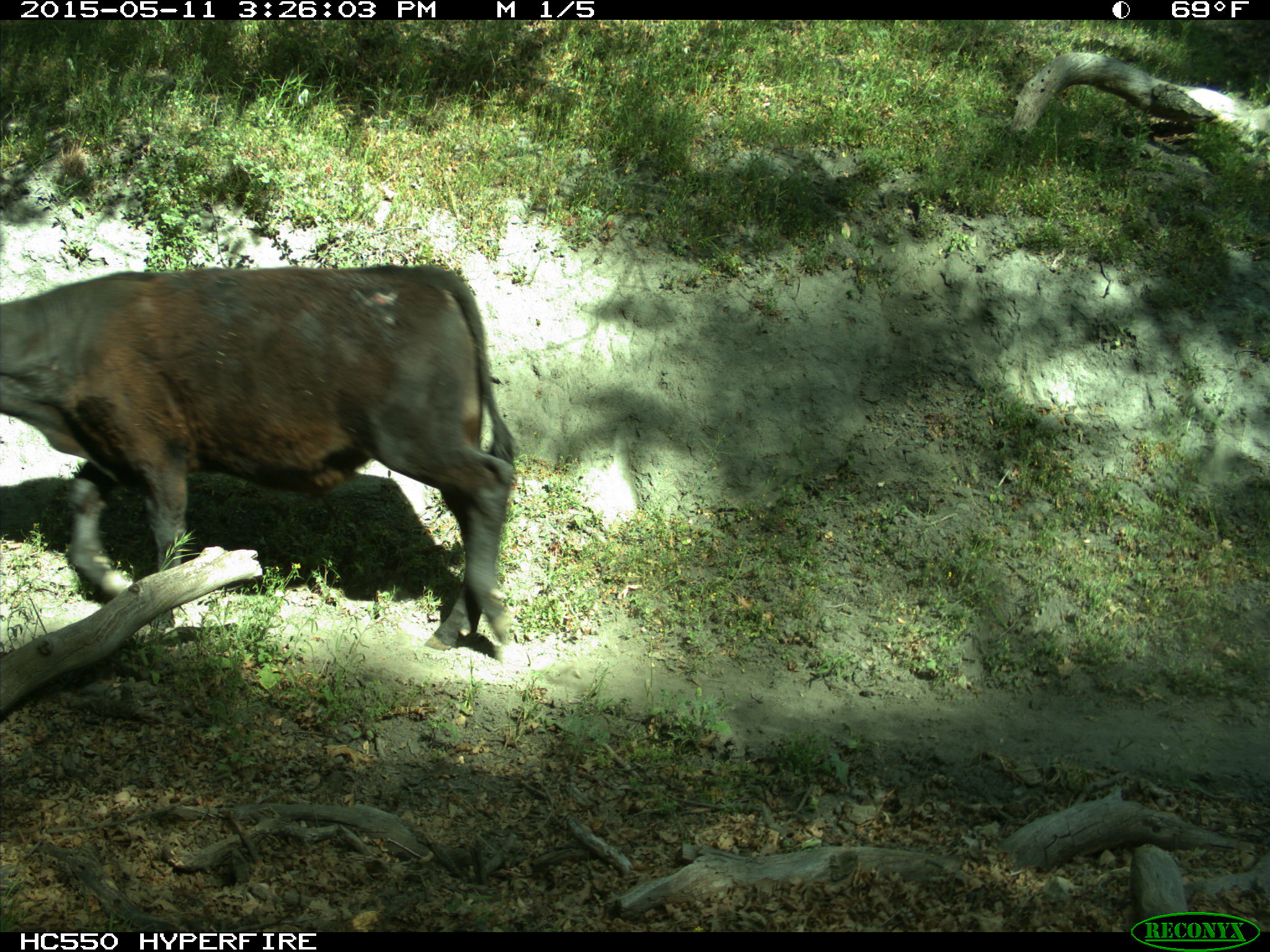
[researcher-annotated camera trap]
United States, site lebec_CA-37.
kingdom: Animalia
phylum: Chordata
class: Mammalia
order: Artiodactyla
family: Bovidae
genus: Bos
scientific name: Bos taurus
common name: domestic cow